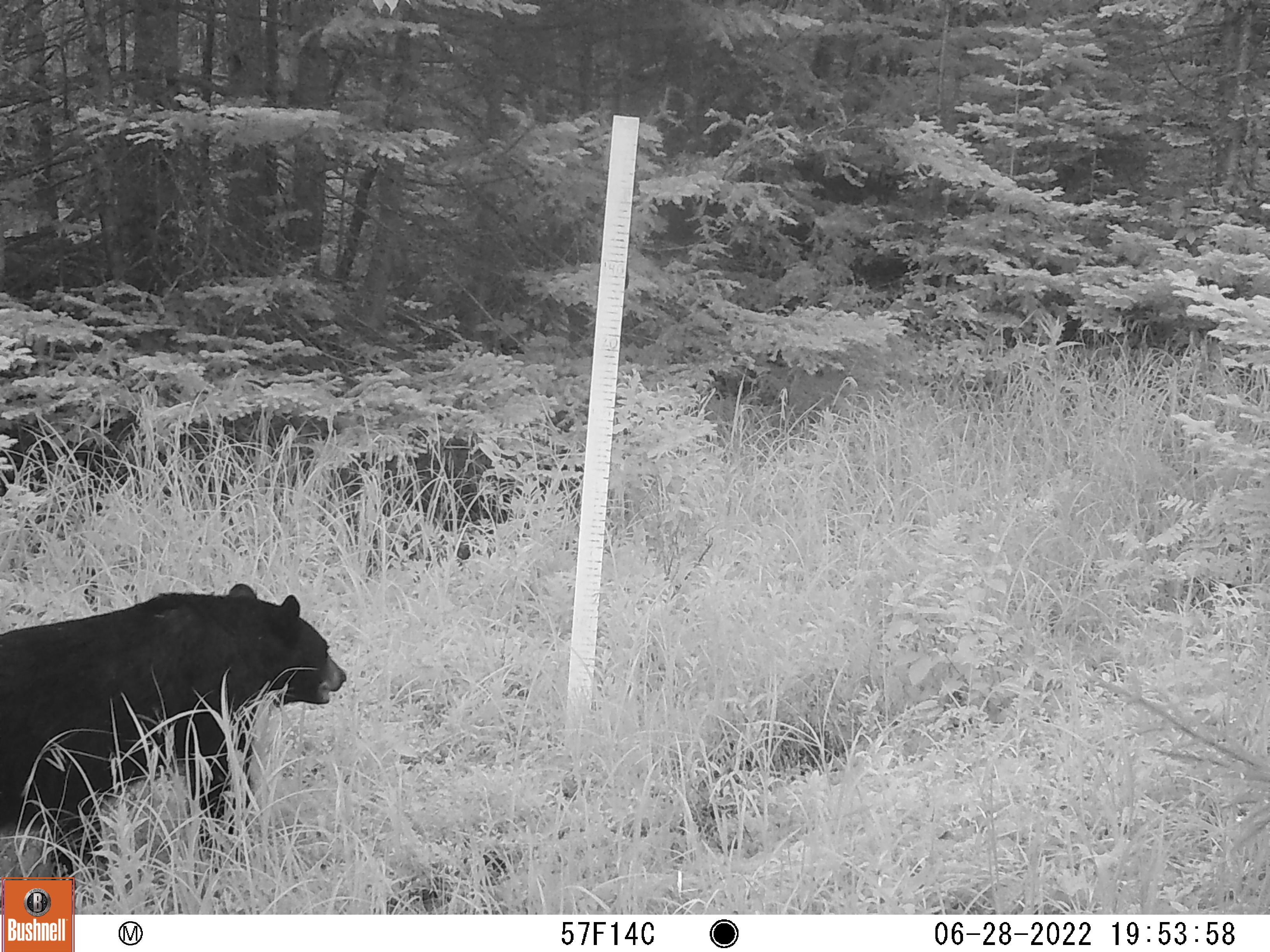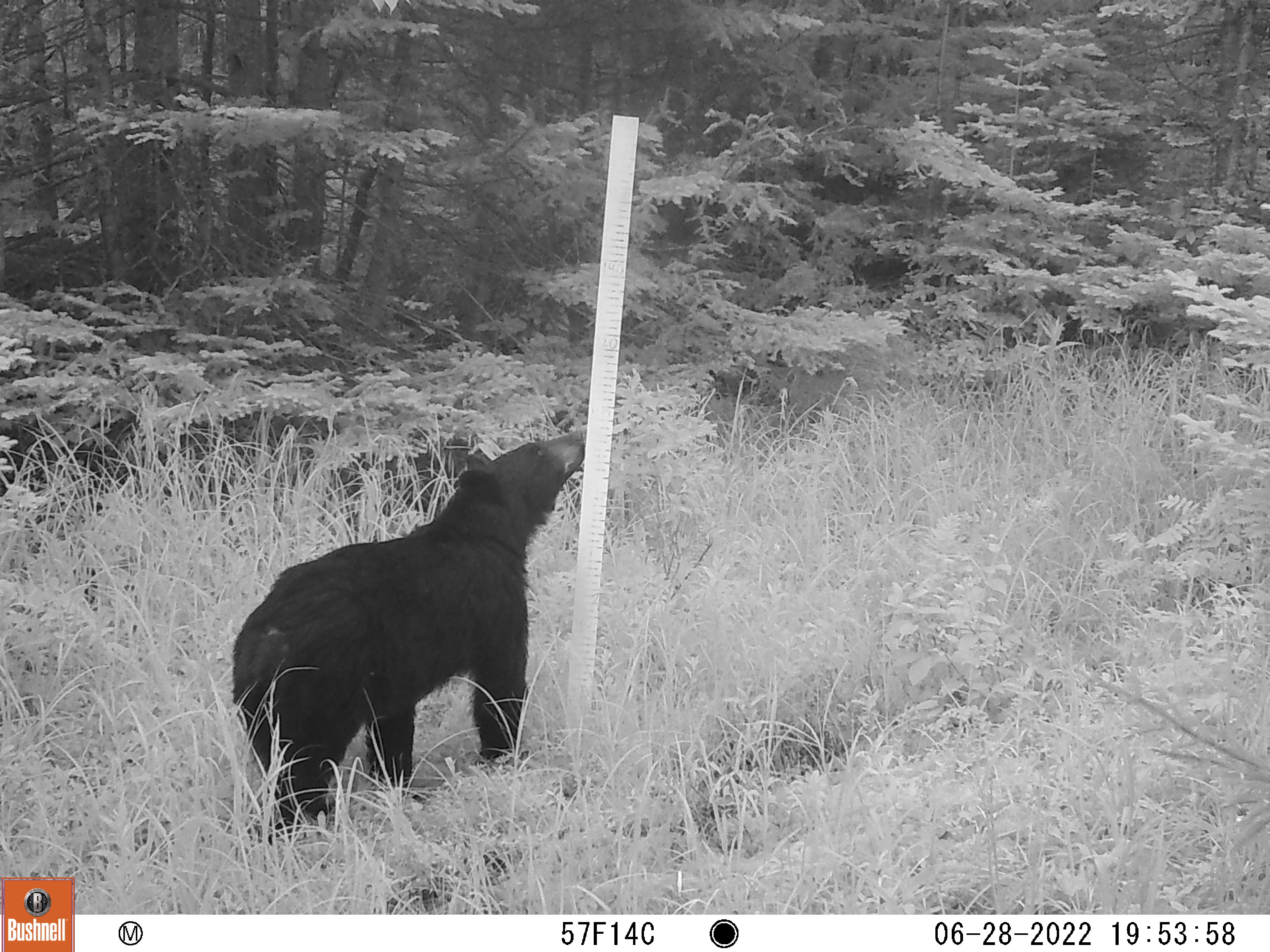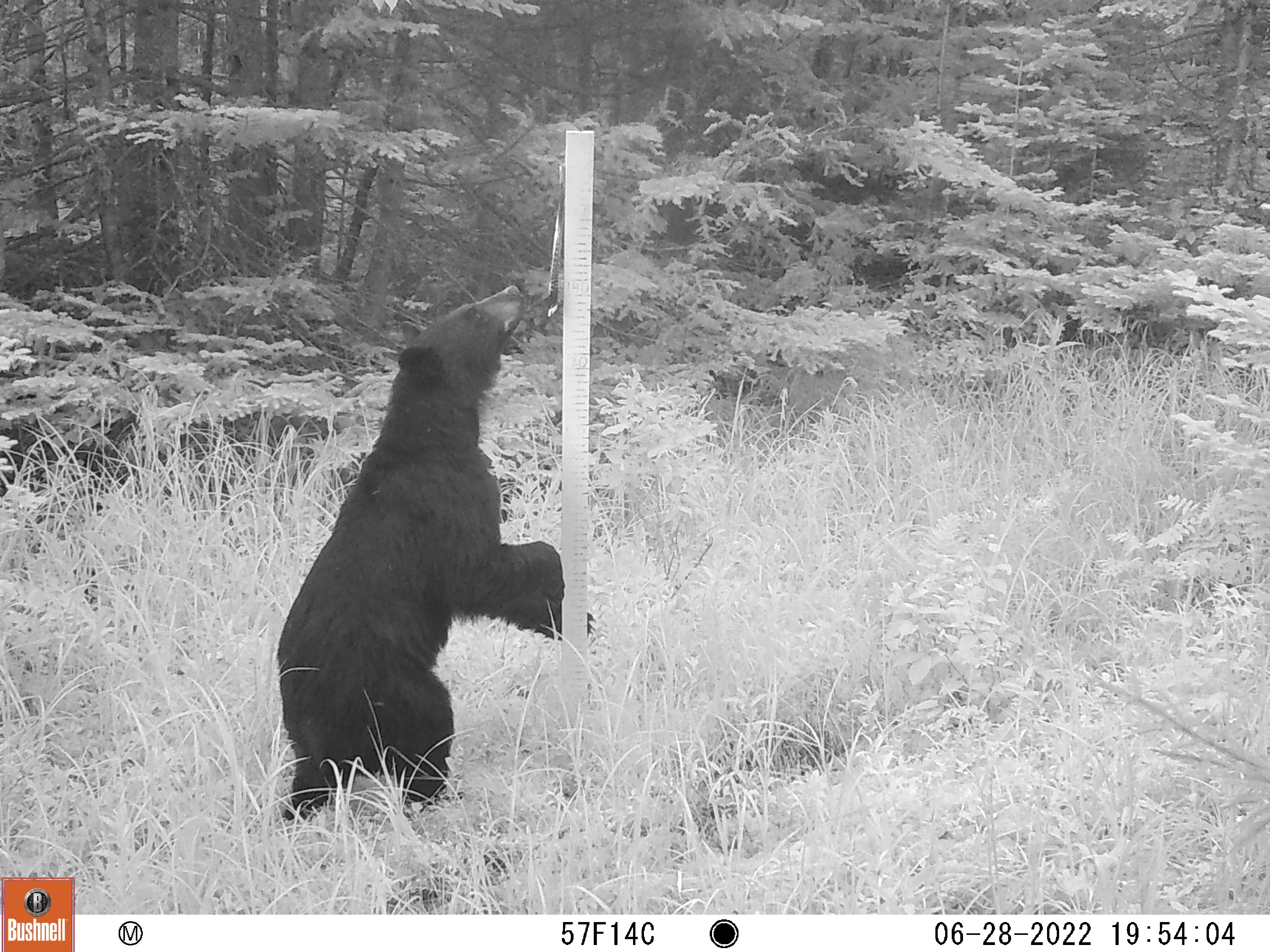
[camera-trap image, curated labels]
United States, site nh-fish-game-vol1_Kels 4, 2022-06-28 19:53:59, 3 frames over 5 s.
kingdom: Animalia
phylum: Chordata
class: Mammalia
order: Carnivora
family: Ursidae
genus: Ursus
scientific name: Ursus americanus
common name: black bear